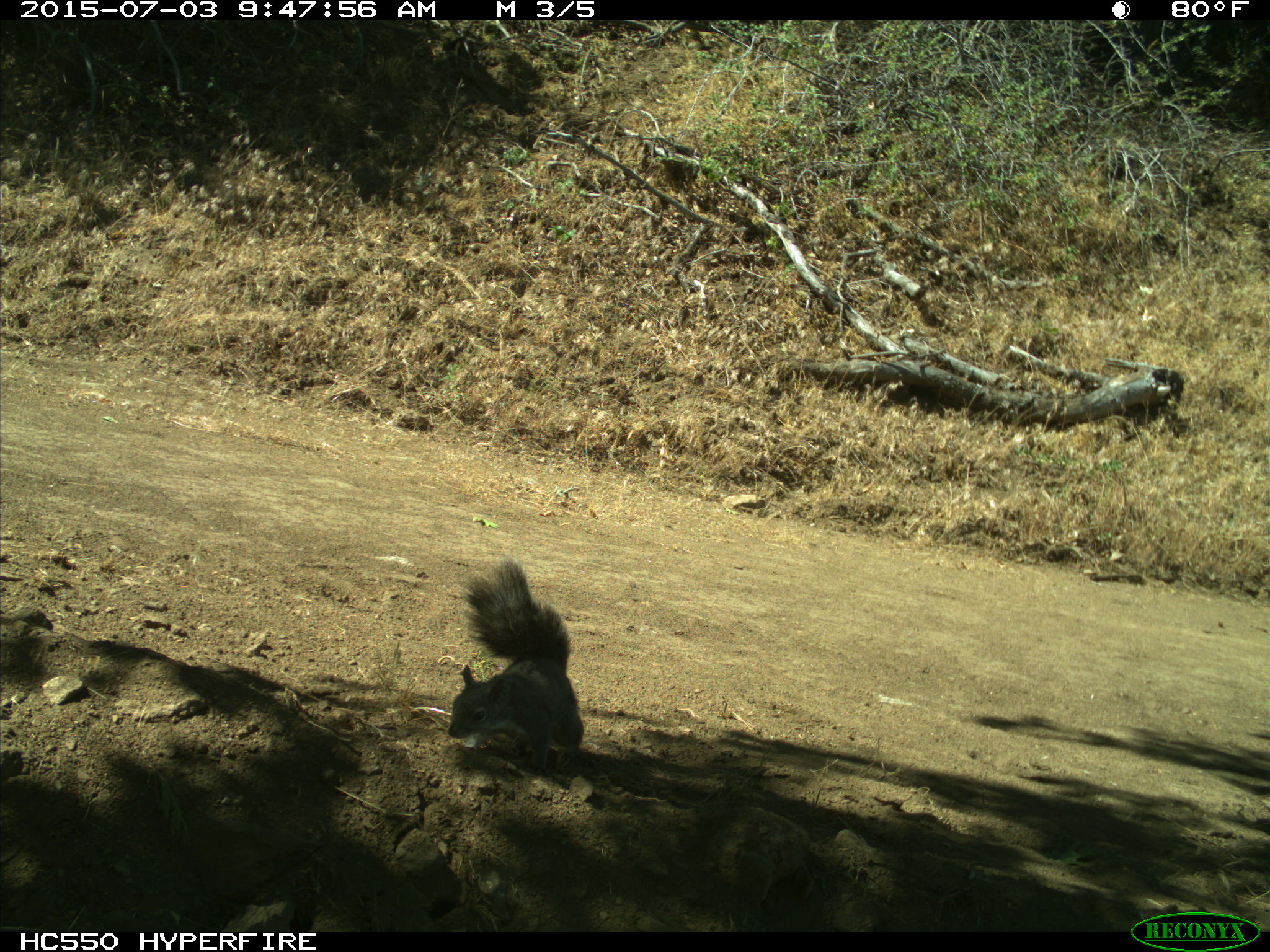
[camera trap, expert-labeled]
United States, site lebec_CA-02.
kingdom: Animalia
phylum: Chordata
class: Mammalia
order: Rodentia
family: Sciuridae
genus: Sciurus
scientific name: Sciurus carolinensis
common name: eastern gray squirrel